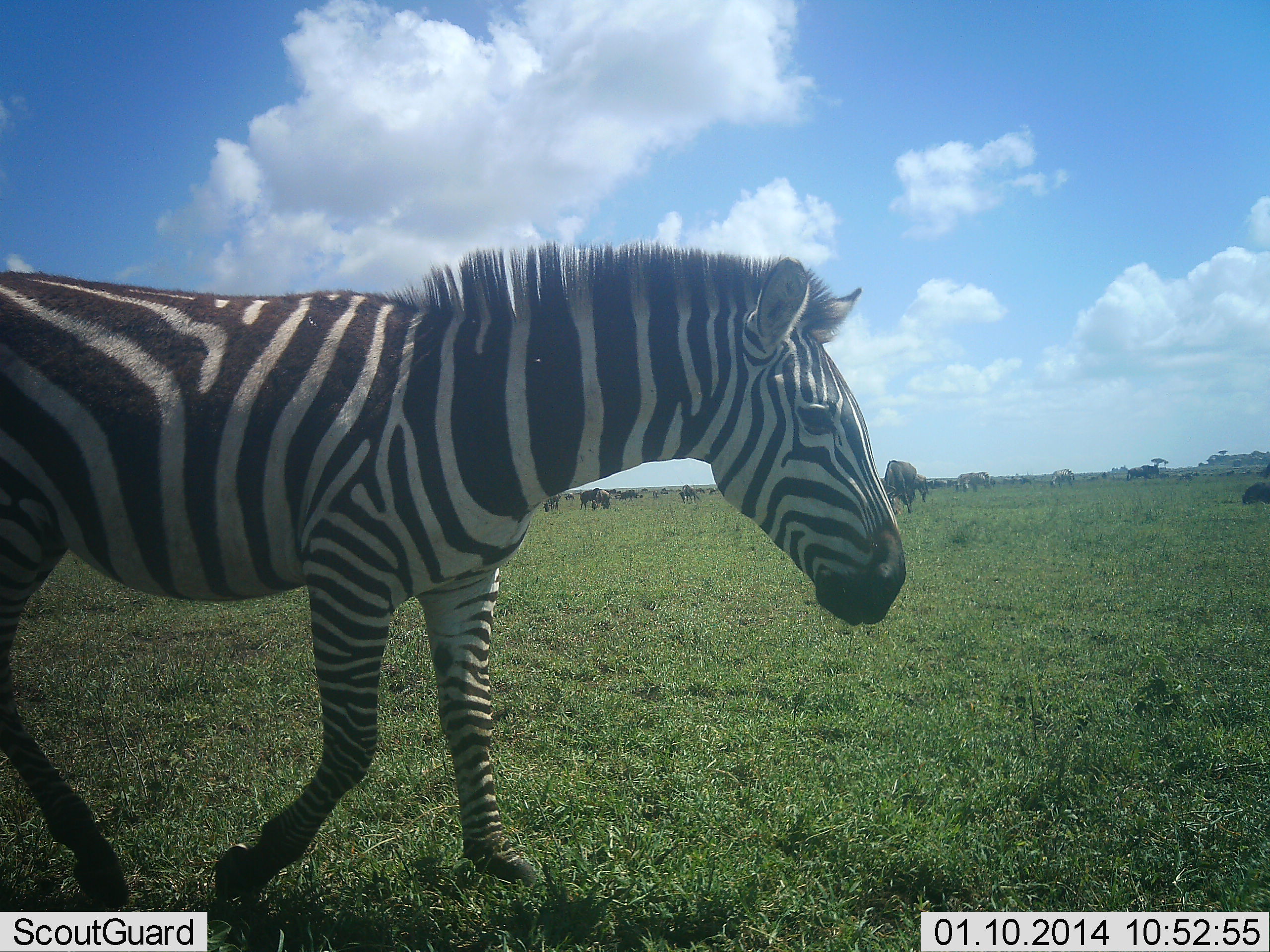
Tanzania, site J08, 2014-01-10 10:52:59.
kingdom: Animalia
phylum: Chordata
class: Mammalia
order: Perissodactyla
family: Equidae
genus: Equus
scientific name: Equus quagga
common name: plains zebra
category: zebra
Zebra (plains zebra) (Equus quagga), count 1. Behavior (volunteer vote fractions): standing 12%, resting 0%, moving 100%, interacting 0%. Young present (vote fraction): 0%. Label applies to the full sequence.